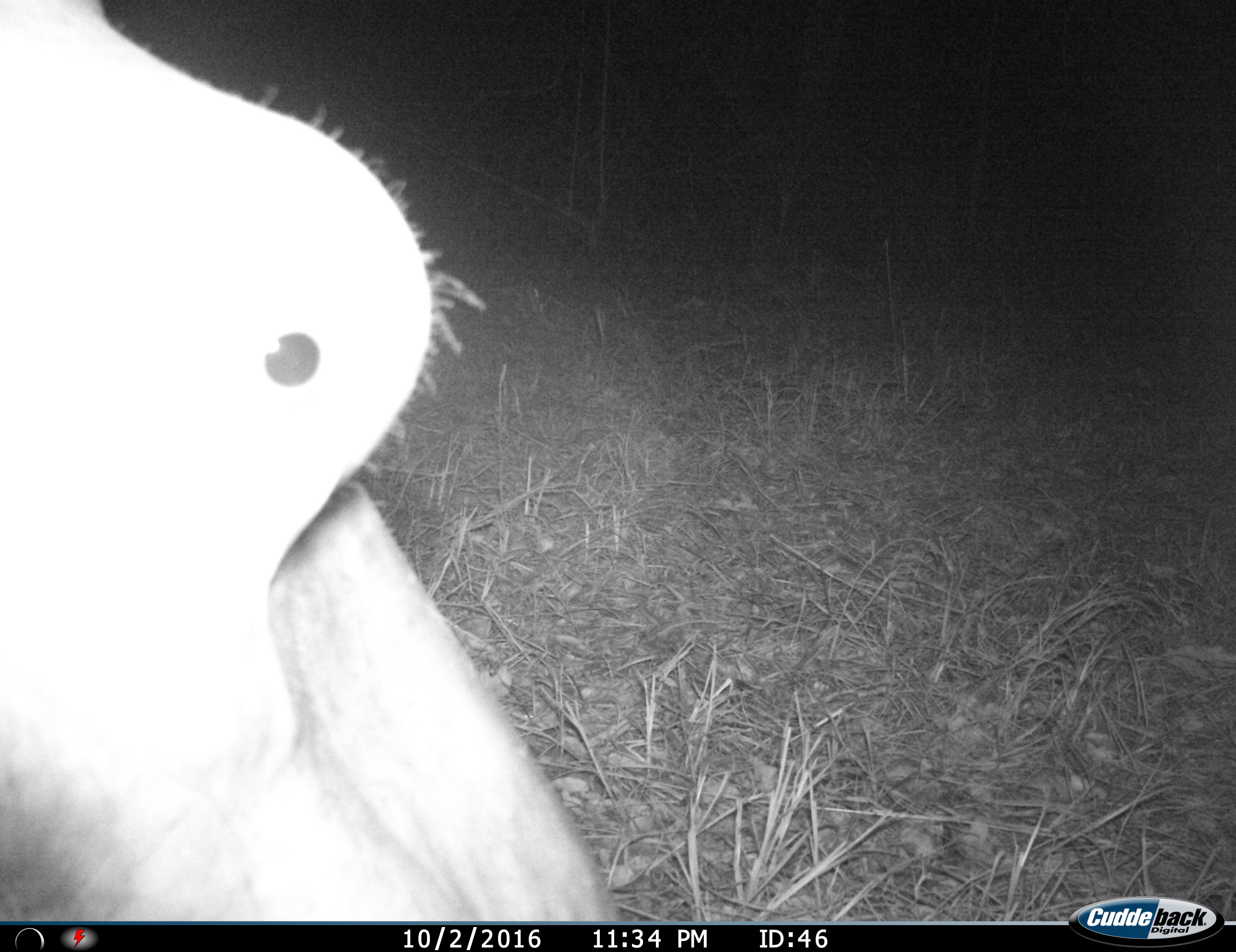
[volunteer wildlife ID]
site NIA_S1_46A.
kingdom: Animalia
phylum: Chordata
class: Mammalia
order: Artiodactyla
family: Hippopotamidae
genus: Hippopotamus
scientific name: Hippopotamus amphibius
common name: hippopotamus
Hippopotamus (Hippopotamus amphibius), count 1. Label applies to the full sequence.